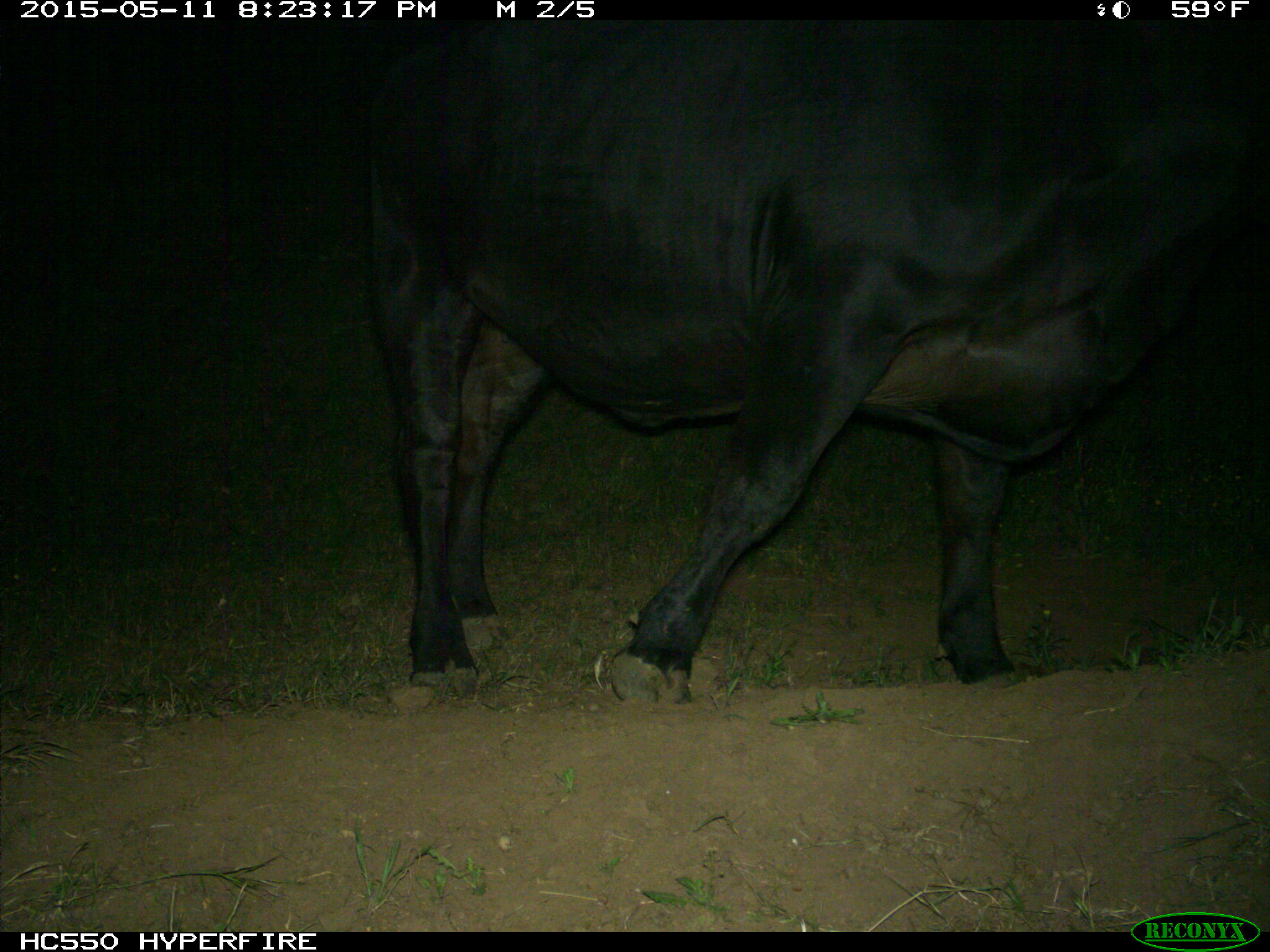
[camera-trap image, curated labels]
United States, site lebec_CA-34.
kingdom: Animalia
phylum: Chordata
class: Mammalia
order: Artiodactyla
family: Bovidae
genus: Bos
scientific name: Bos taurus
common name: domestic cow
Bos taurus (domestic cow).